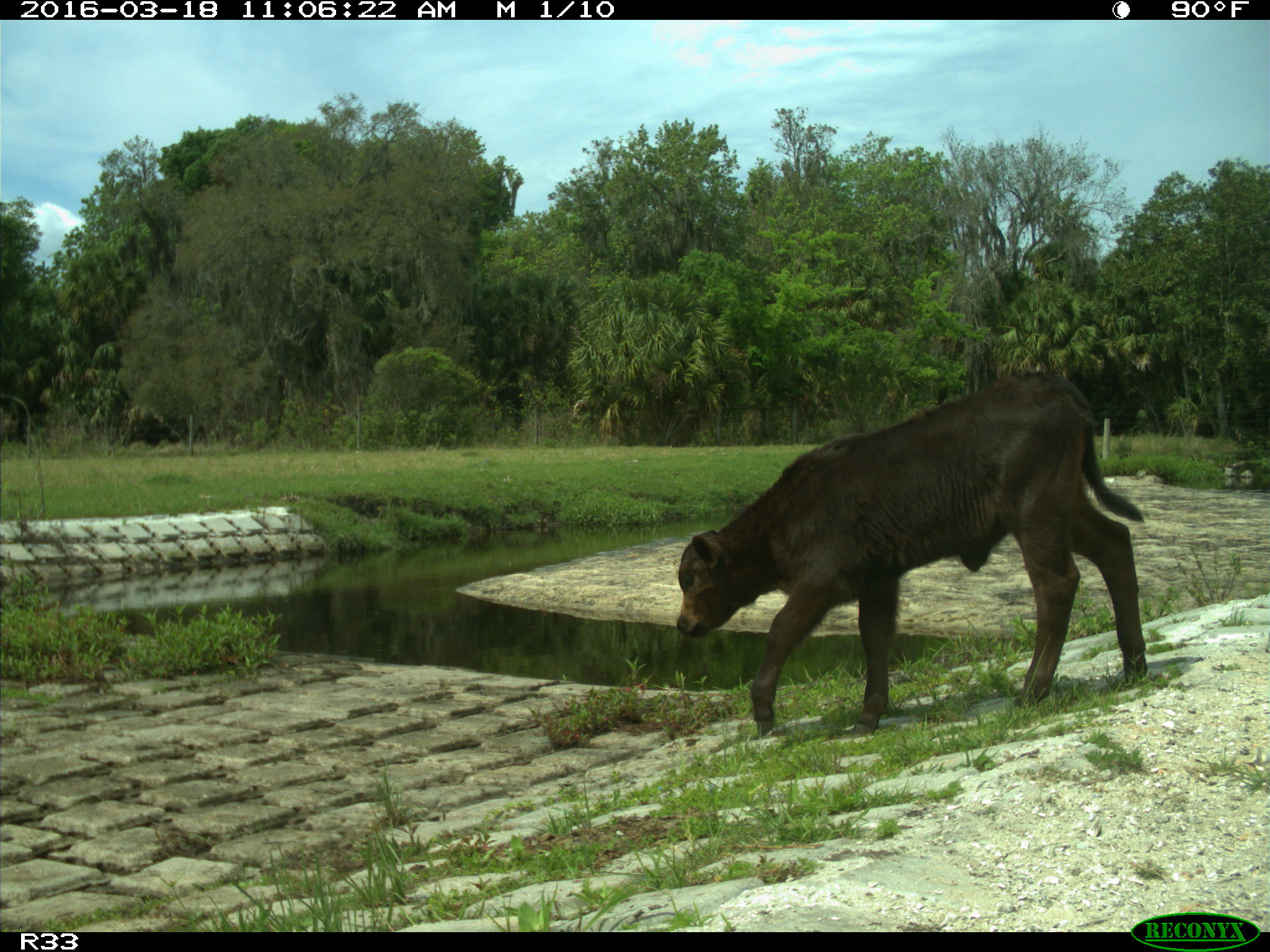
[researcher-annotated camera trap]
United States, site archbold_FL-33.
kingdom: Animalia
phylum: Chordata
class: Mammalia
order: Artiodactyla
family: Bovidae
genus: Bos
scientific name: Bos taurus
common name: domestic cow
Bos taurus (domestic cow).